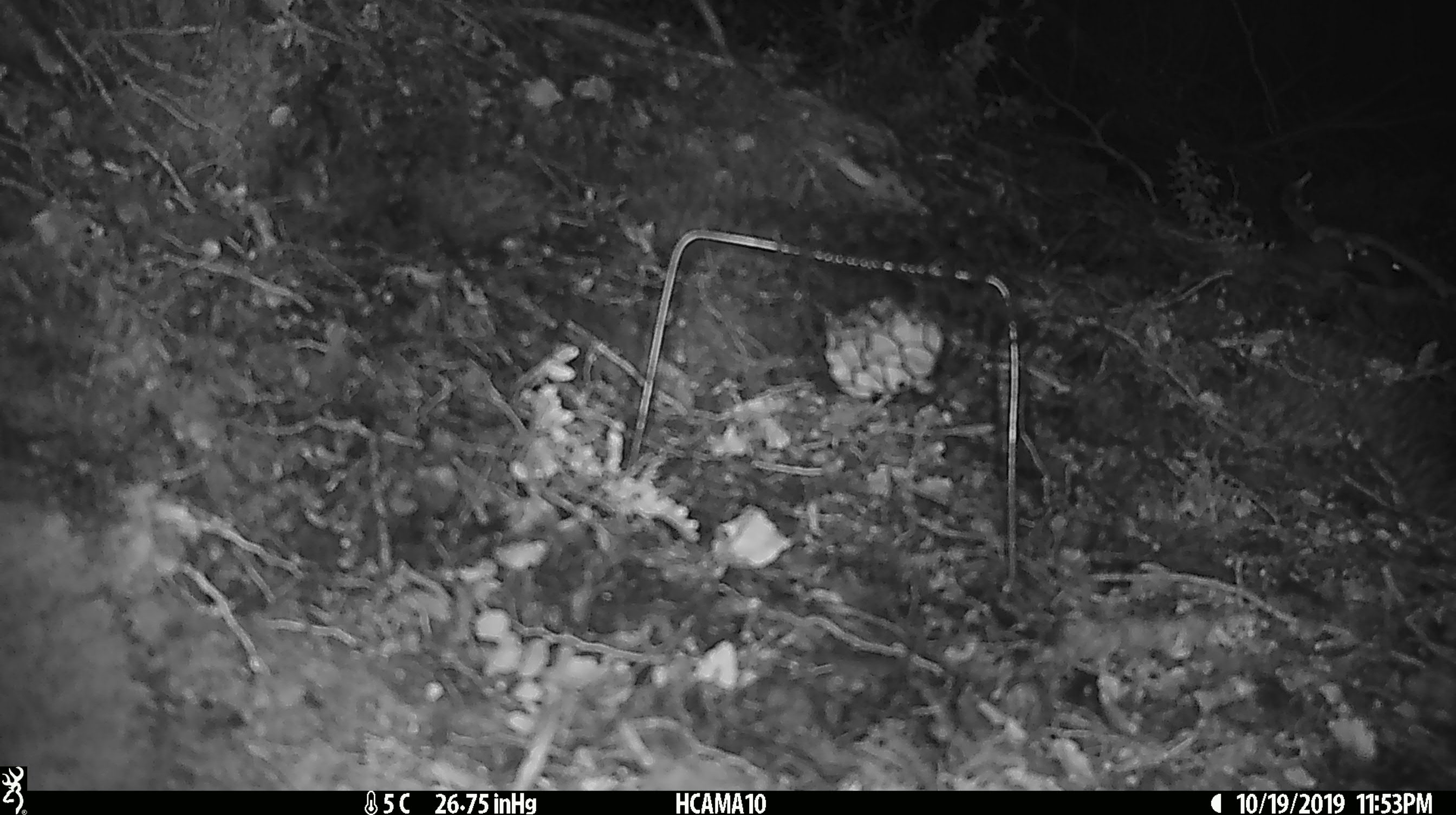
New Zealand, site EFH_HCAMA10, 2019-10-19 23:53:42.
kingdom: Animalia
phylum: Chordata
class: Mammalia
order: Rodentia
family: Muridae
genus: Mus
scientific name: Mus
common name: mouse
Mouse (Mus).